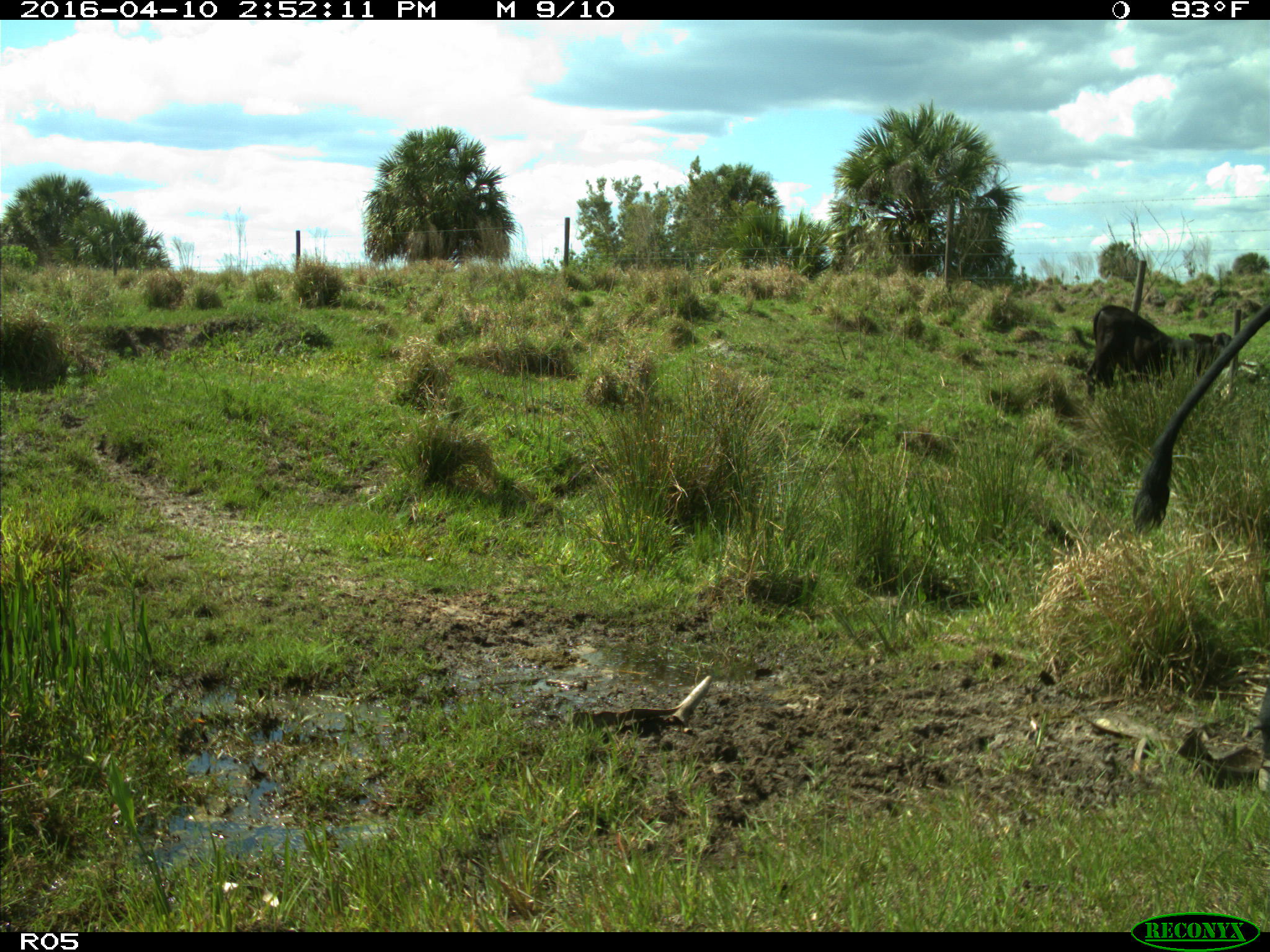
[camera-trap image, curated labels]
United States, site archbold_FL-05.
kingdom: Animalia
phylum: Chordata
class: Mammalia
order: Artiodactyla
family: Bovidae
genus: Bos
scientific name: Bos taurus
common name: domestic cow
Bos taurus (domestic cow).